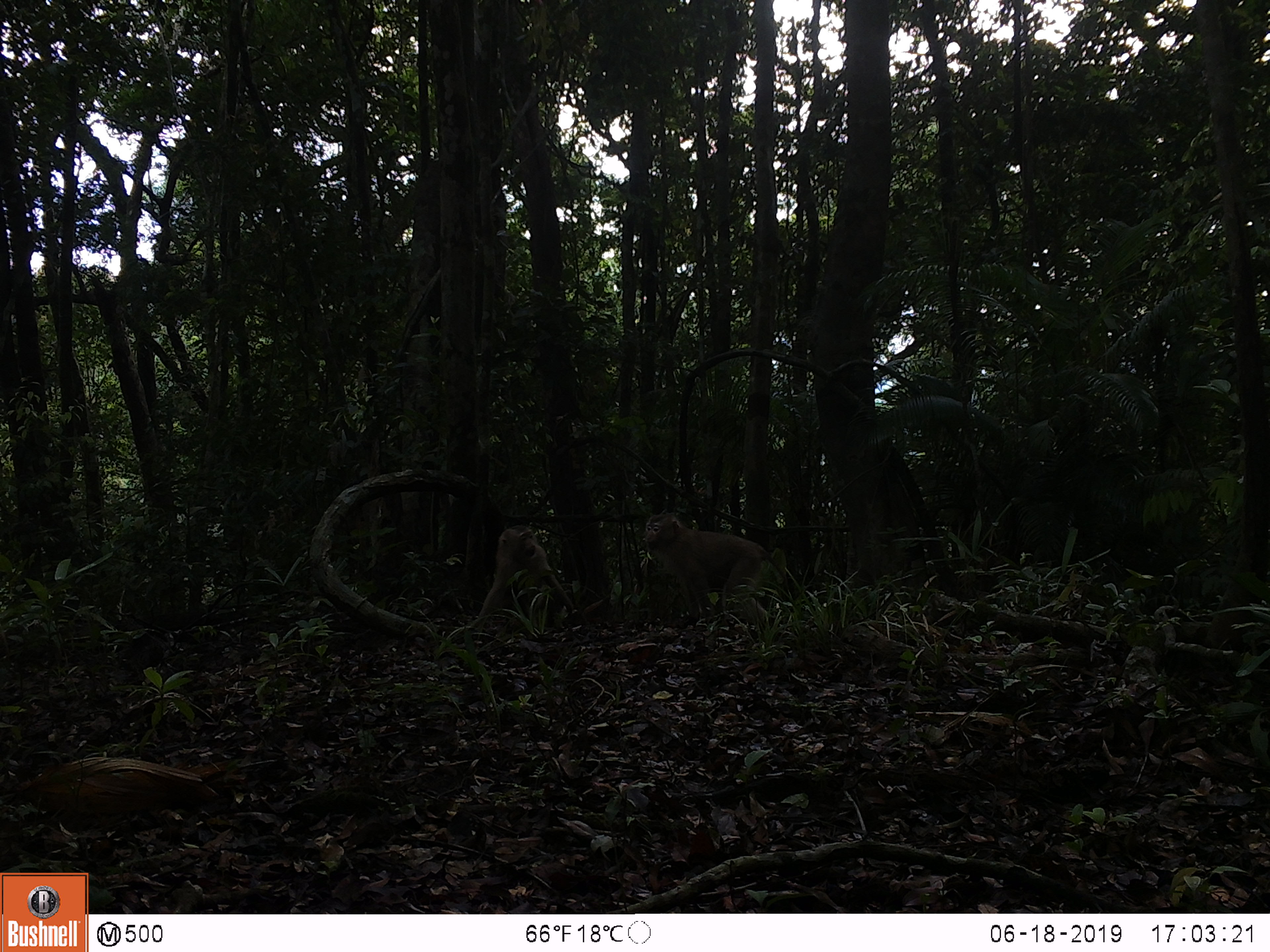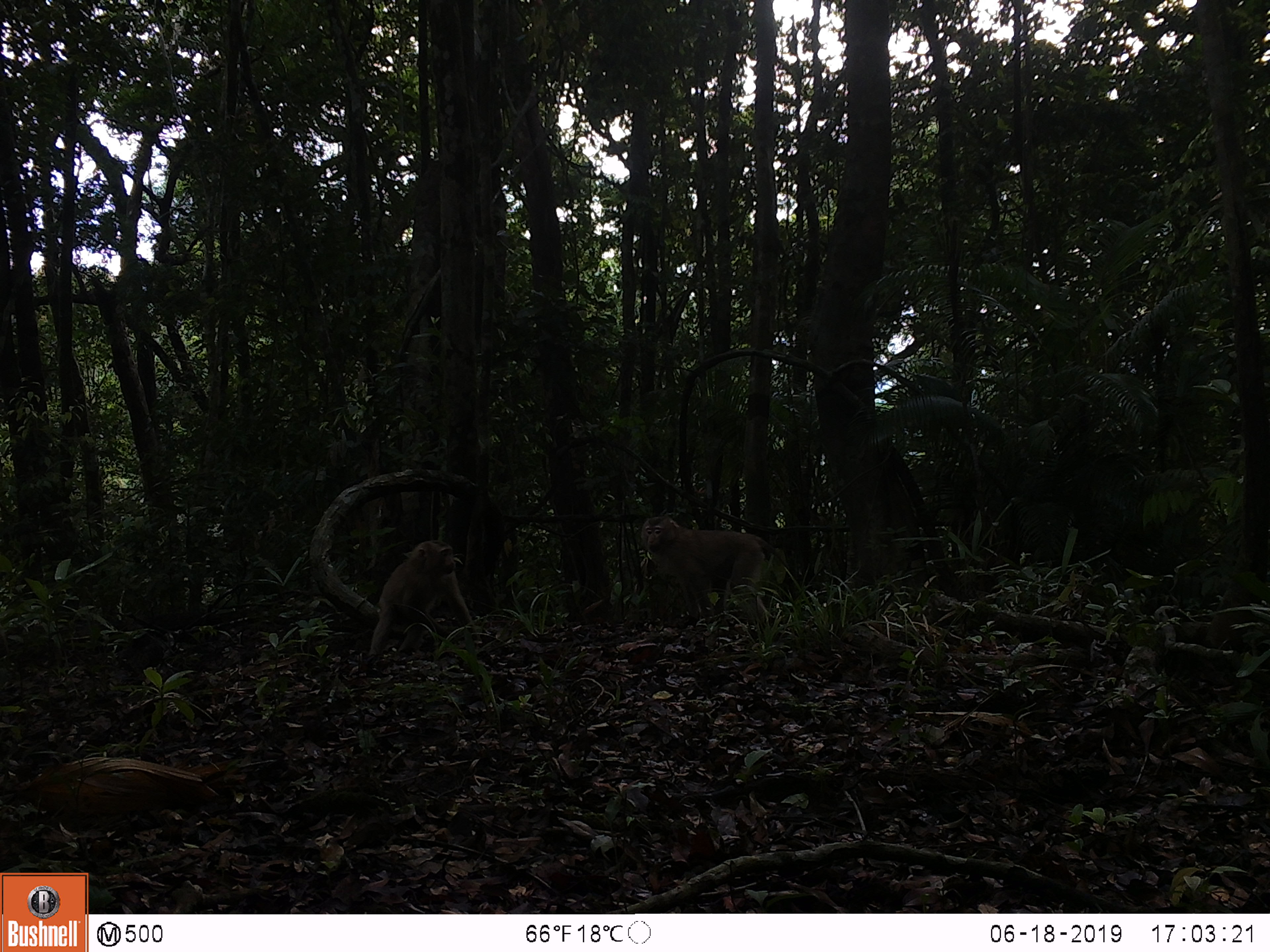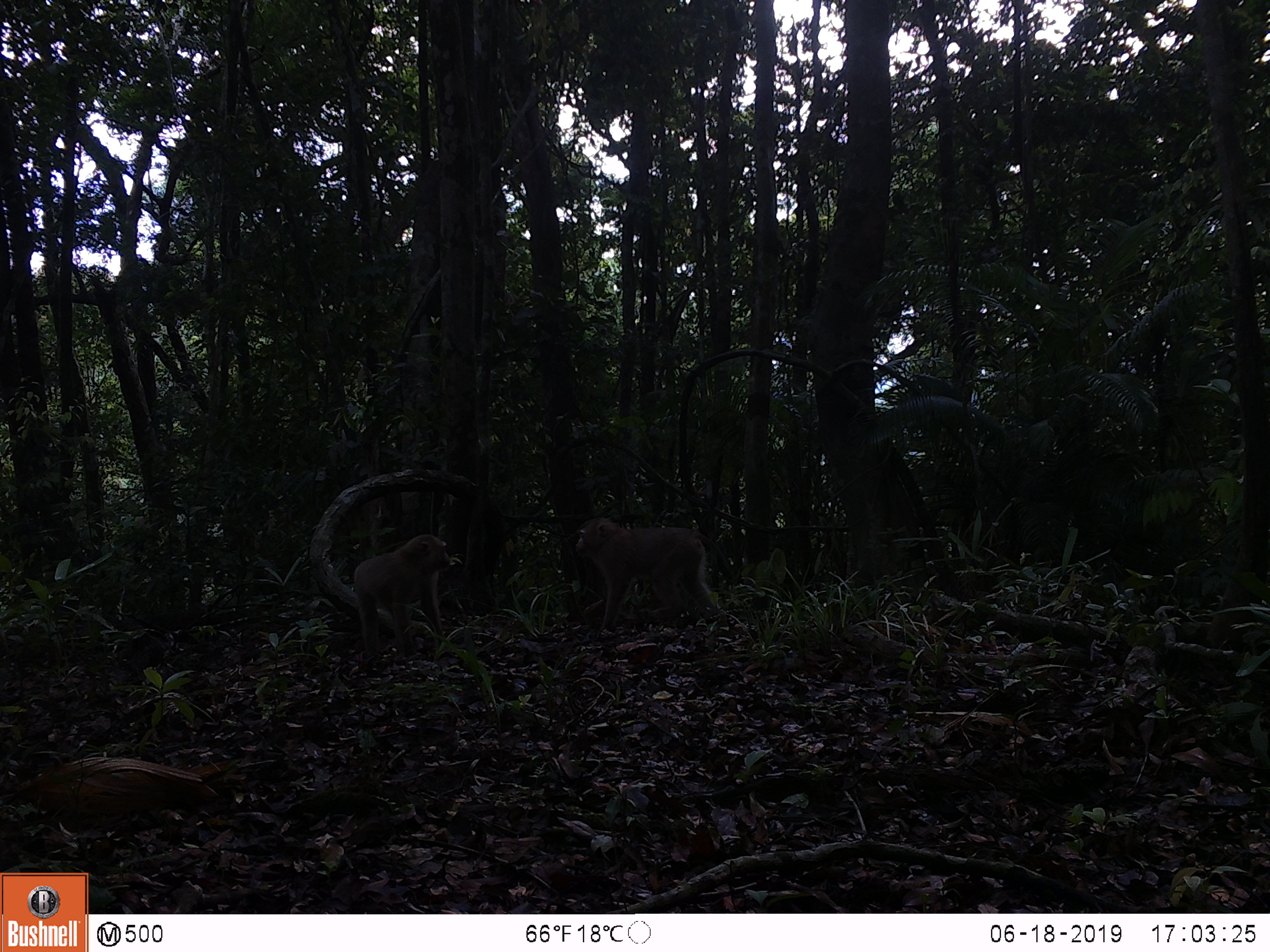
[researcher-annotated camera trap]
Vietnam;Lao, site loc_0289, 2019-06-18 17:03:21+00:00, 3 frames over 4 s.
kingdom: Animalia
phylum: Chordata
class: Mammalia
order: Primates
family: Cercopithecidae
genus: Macaca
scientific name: Macaca nemestrina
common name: pig-tailed macaque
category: pig tailed macaque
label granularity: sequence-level